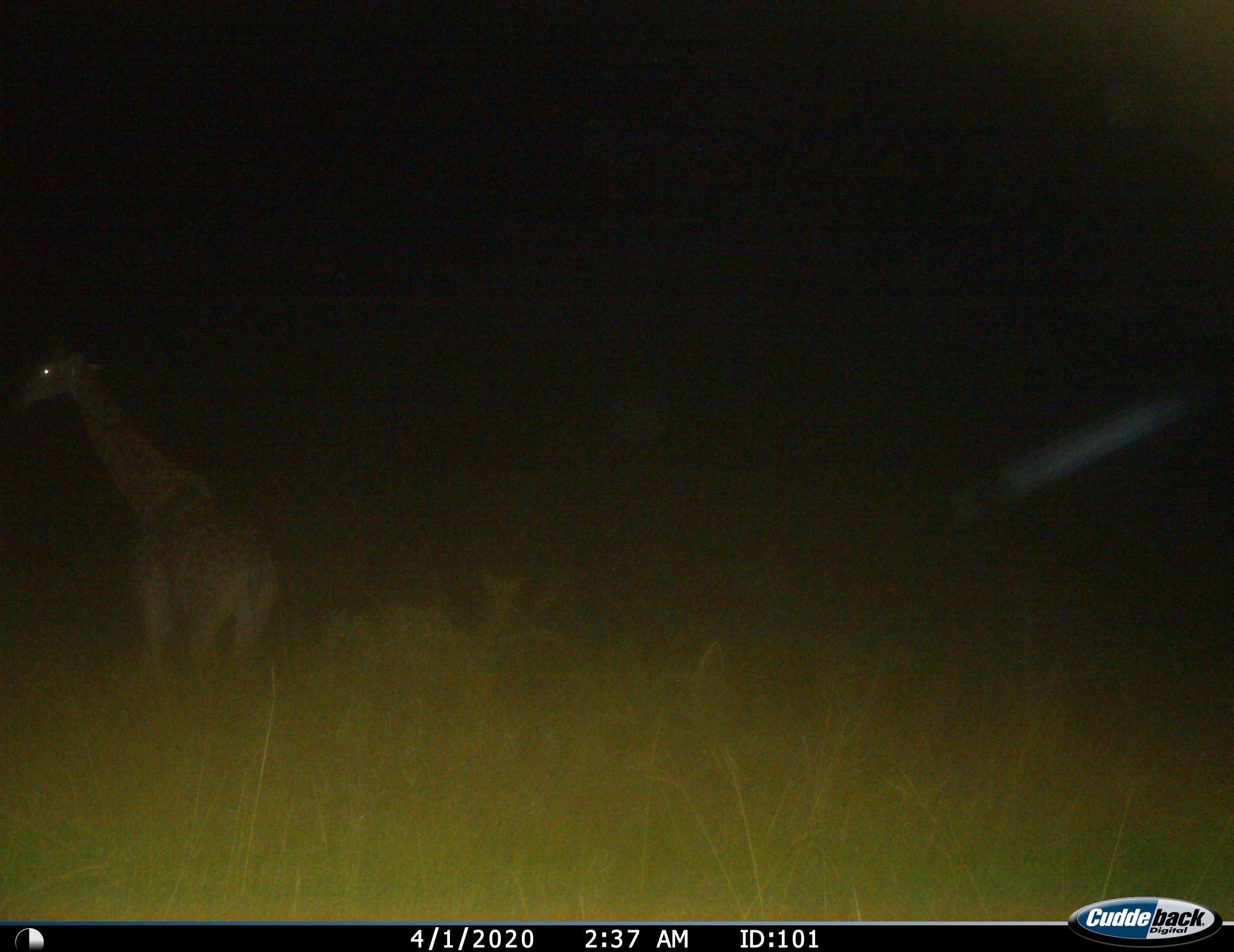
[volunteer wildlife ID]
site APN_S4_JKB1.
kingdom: Animalia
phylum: Chordata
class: Mammalia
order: Artiodactyla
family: Giraffidae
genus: Giraffa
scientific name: Giraffa camelopardalis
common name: giraffe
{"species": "giraffe (Giraffa camelopardalis)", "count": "1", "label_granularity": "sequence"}